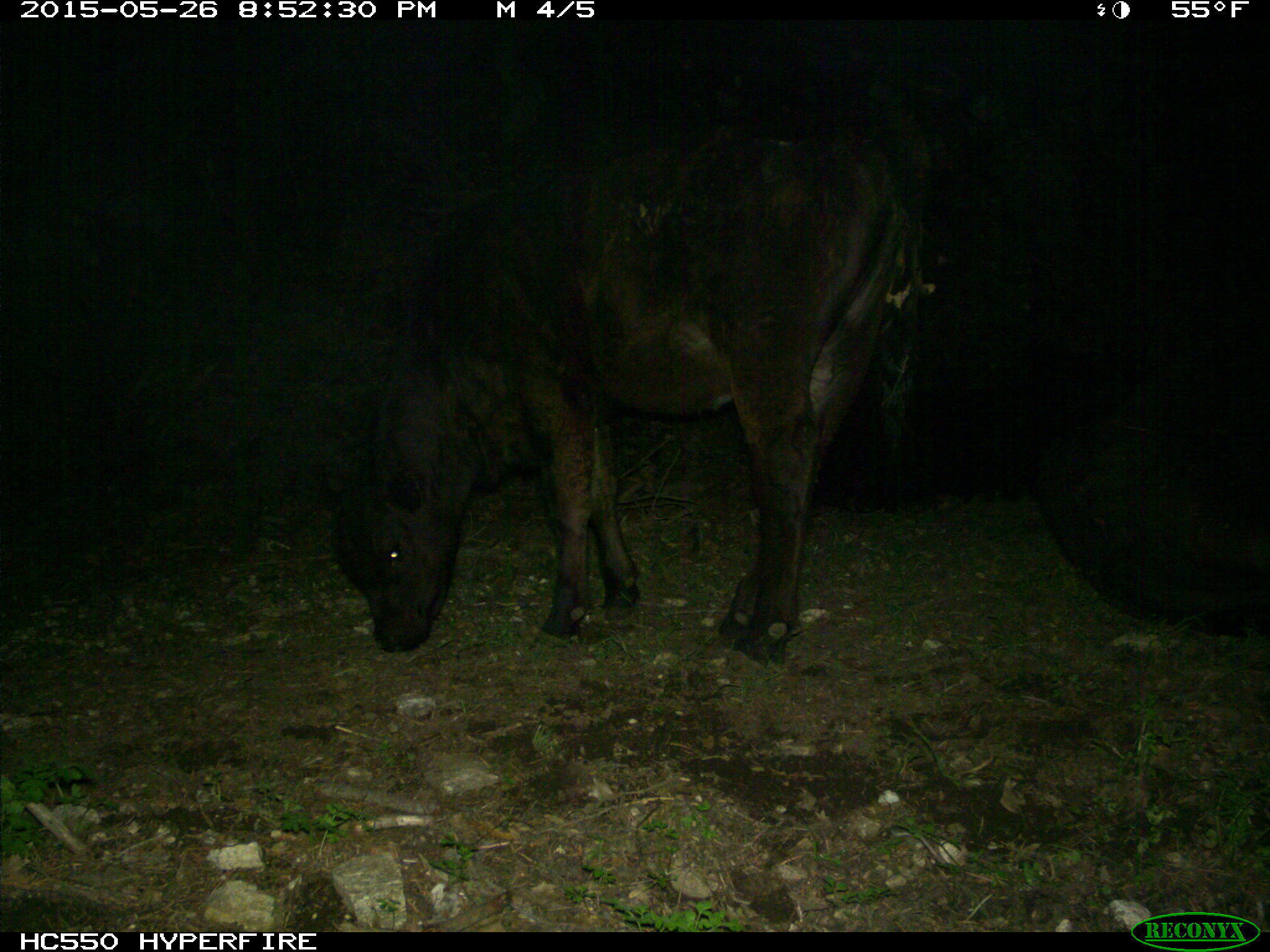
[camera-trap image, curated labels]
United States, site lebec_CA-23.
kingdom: Animalia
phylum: Chordata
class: Mammalia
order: Artiodactyla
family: Bovidae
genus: Bos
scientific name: Bos taurus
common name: domestic cow